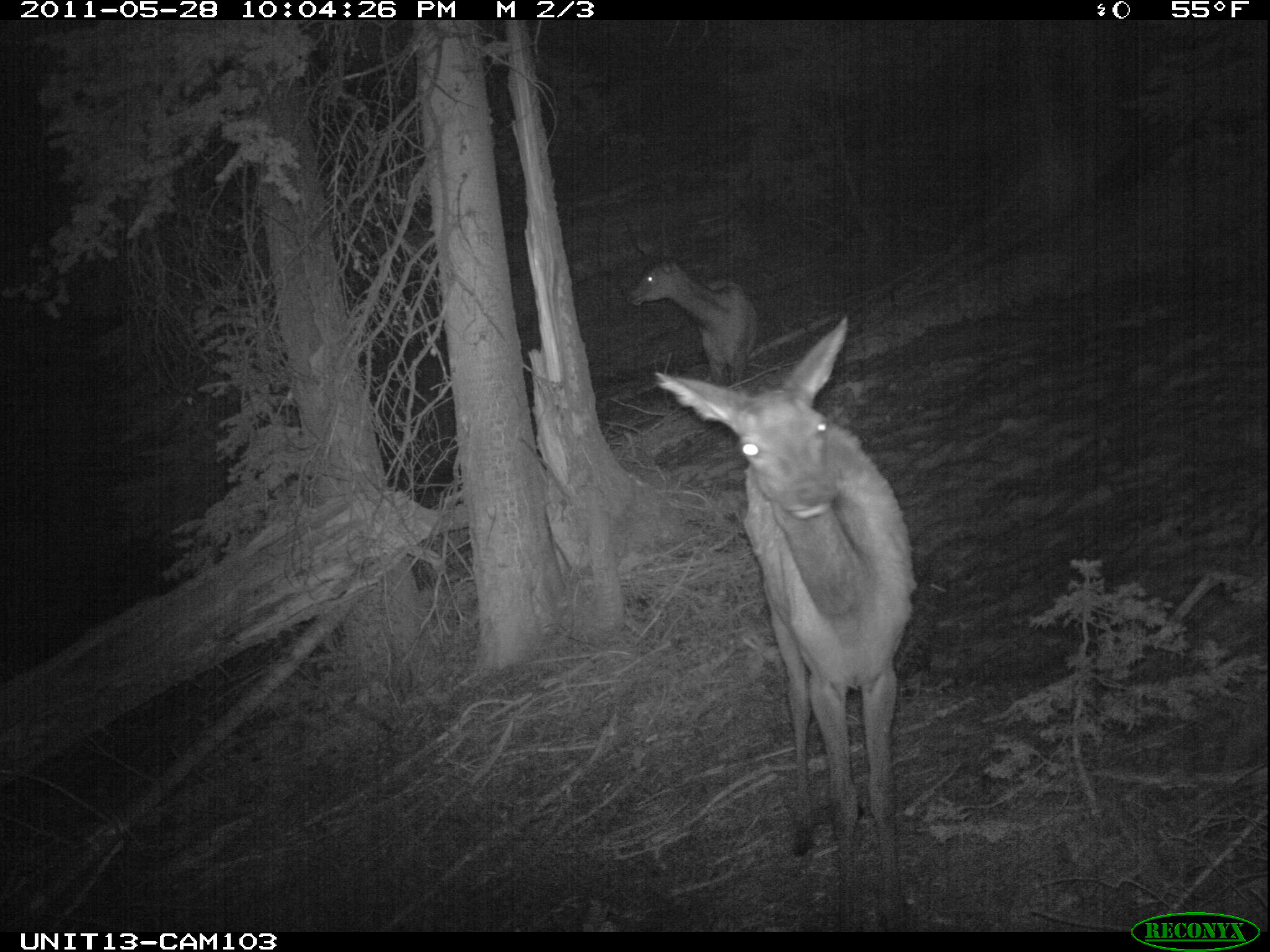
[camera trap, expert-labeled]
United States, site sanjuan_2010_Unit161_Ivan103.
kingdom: Animalia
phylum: Chordata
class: Mammalia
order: Artiodactyla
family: Cervidae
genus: Cervus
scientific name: Cervus elaphus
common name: red deer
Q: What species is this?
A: Cervus elaphus (red deer).